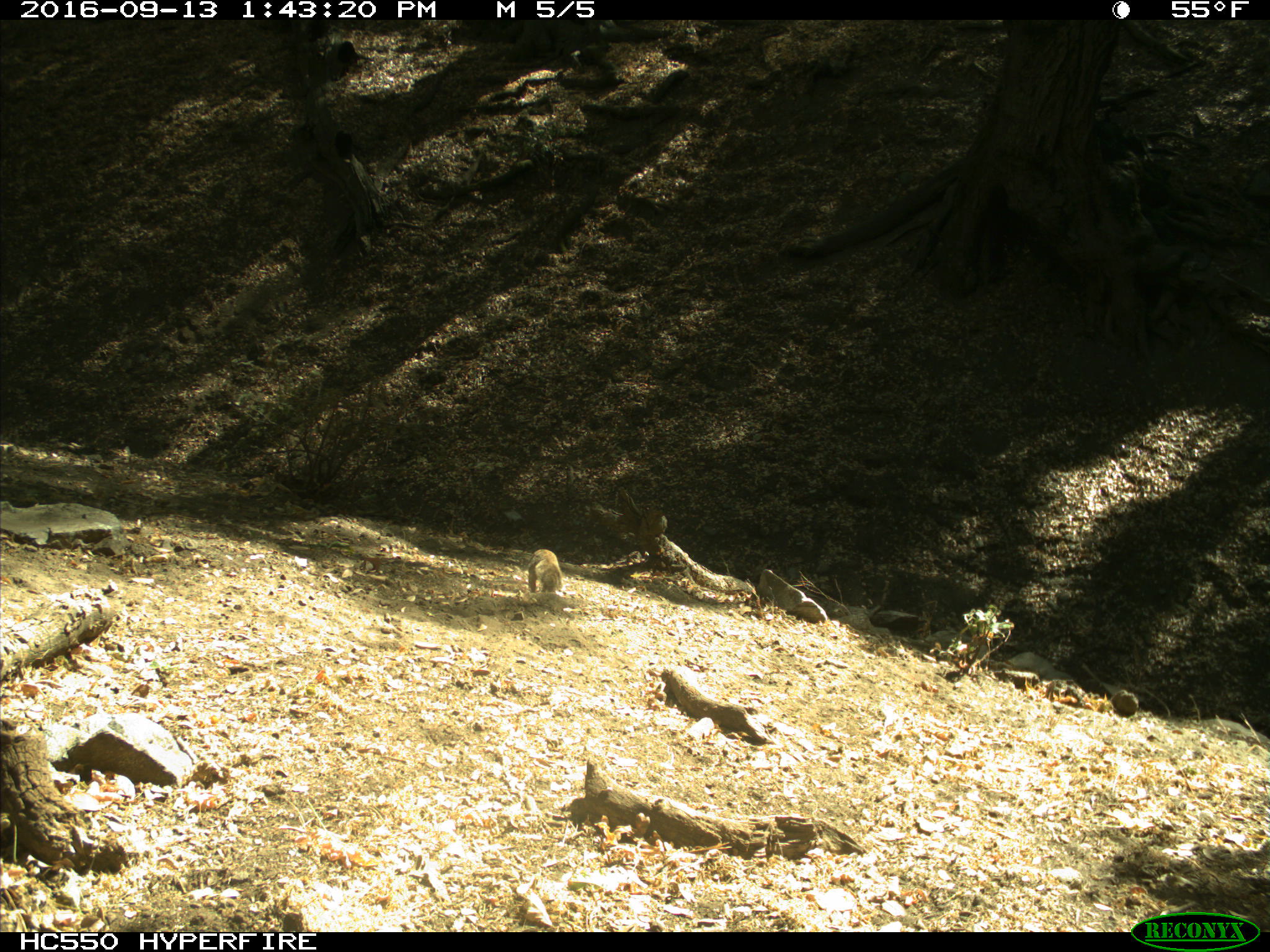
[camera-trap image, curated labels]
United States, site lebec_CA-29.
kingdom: Animalia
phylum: Chordata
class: Mammalia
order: Rodentia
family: Sciuridae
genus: Otospermophilus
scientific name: Otospermophilus beecheyi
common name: california ground squirrel